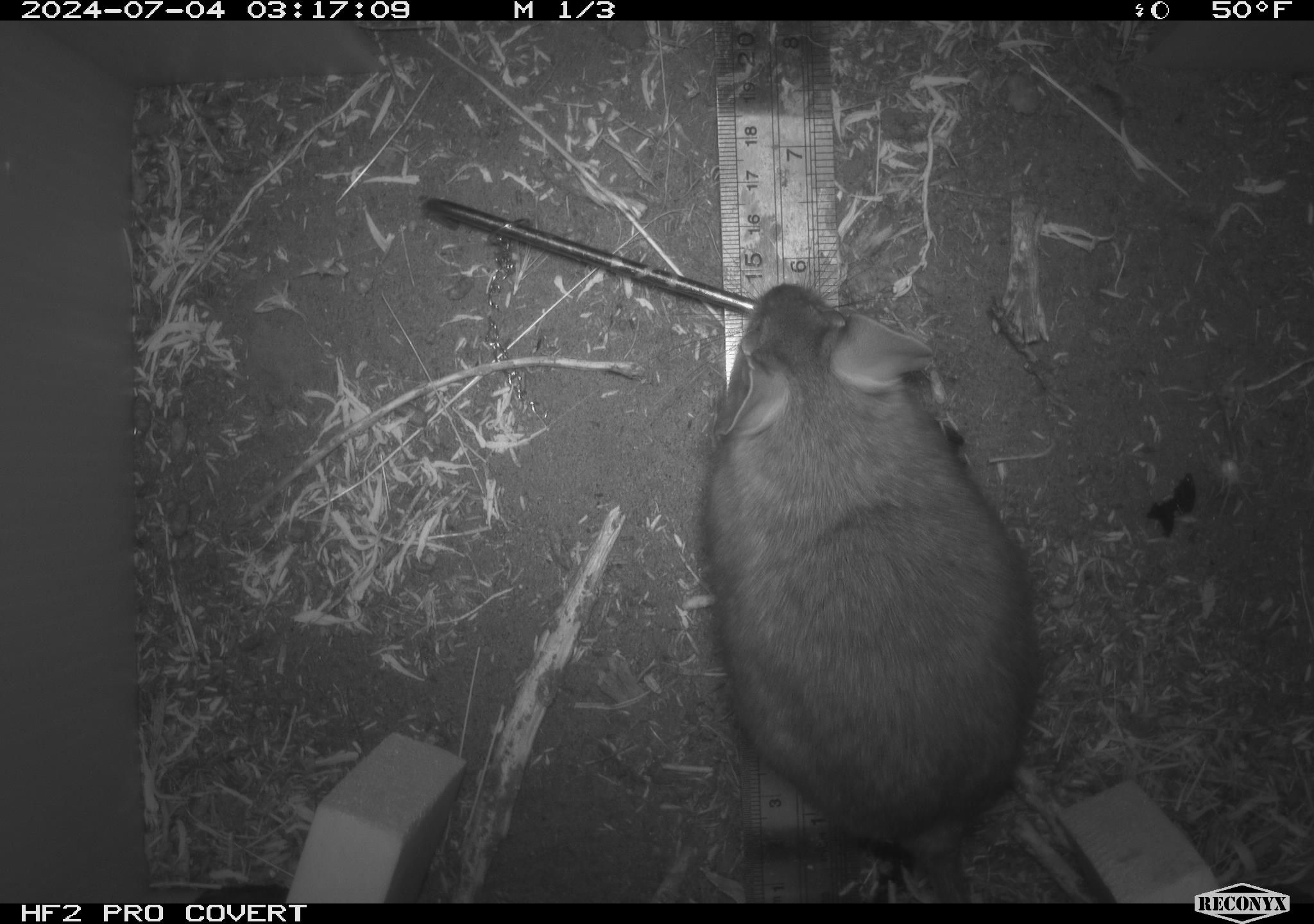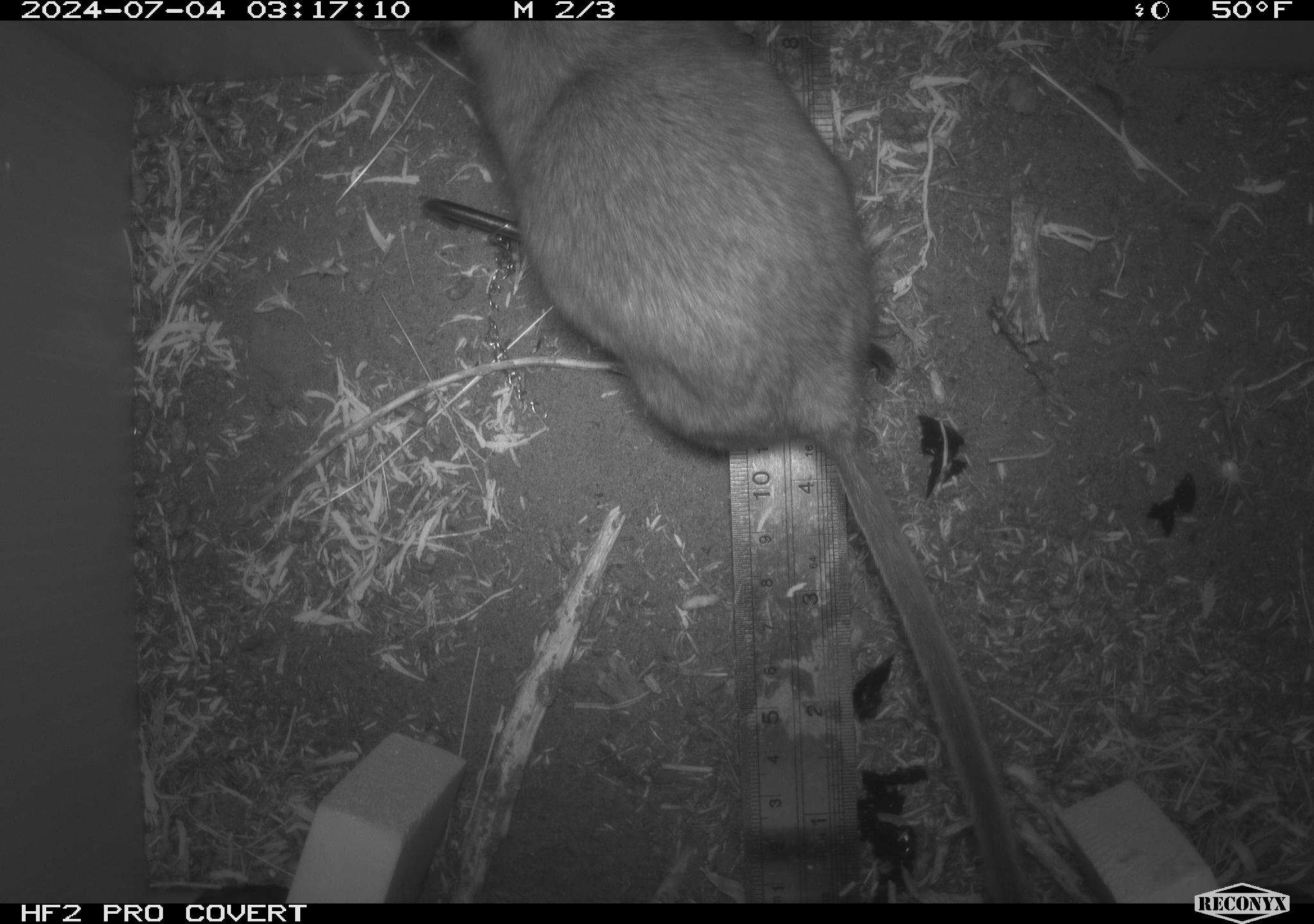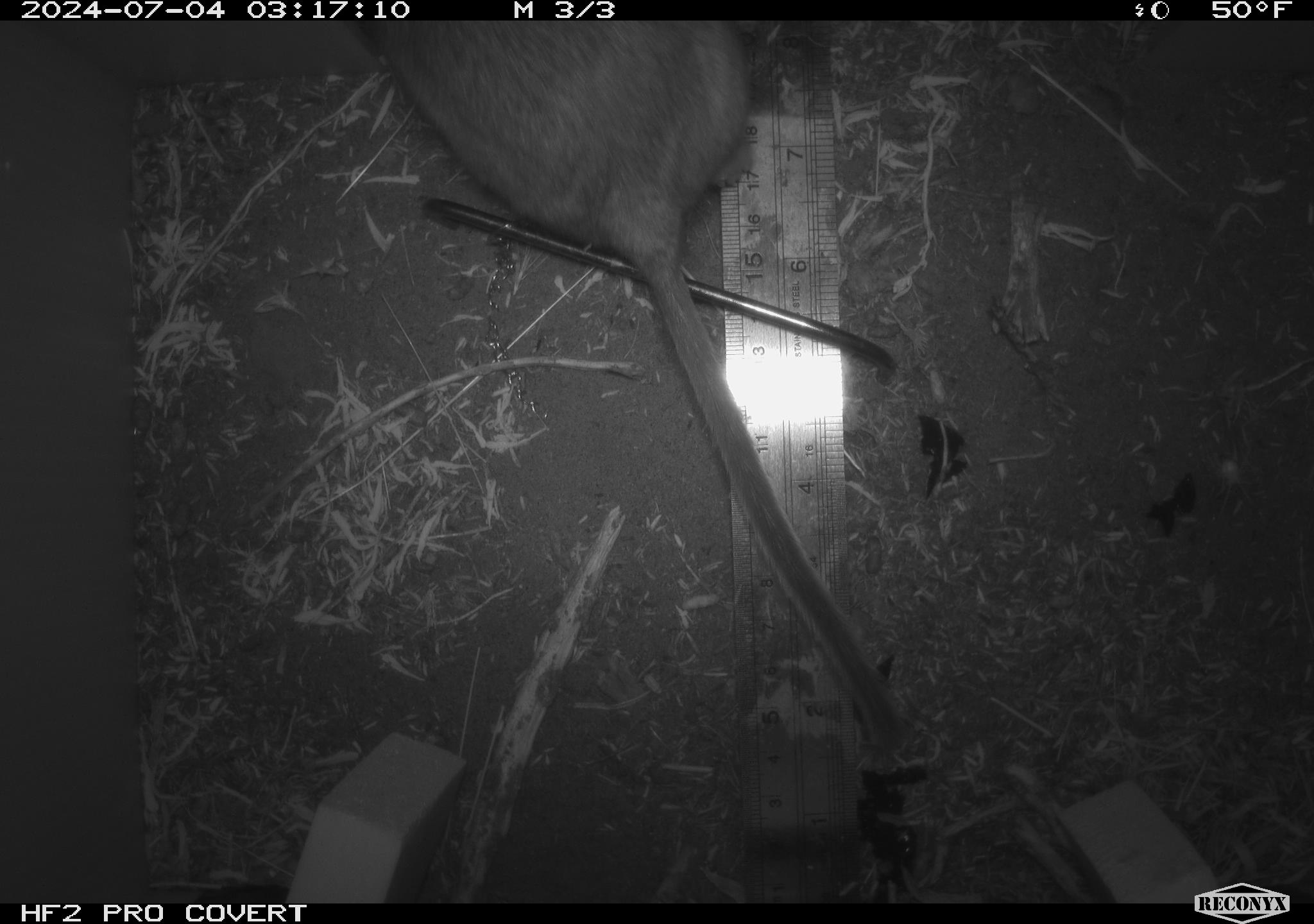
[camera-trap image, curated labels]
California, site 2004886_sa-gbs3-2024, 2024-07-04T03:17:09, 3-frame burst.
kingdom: Animalia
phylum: Chordata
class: Mammalia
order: Rodentia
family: Cricetidae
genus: Neotoma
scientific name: Neotoma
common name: pack rat or woodrat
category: neotoma species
Neotoma species (pack rat or woodrat) (Neotoma).